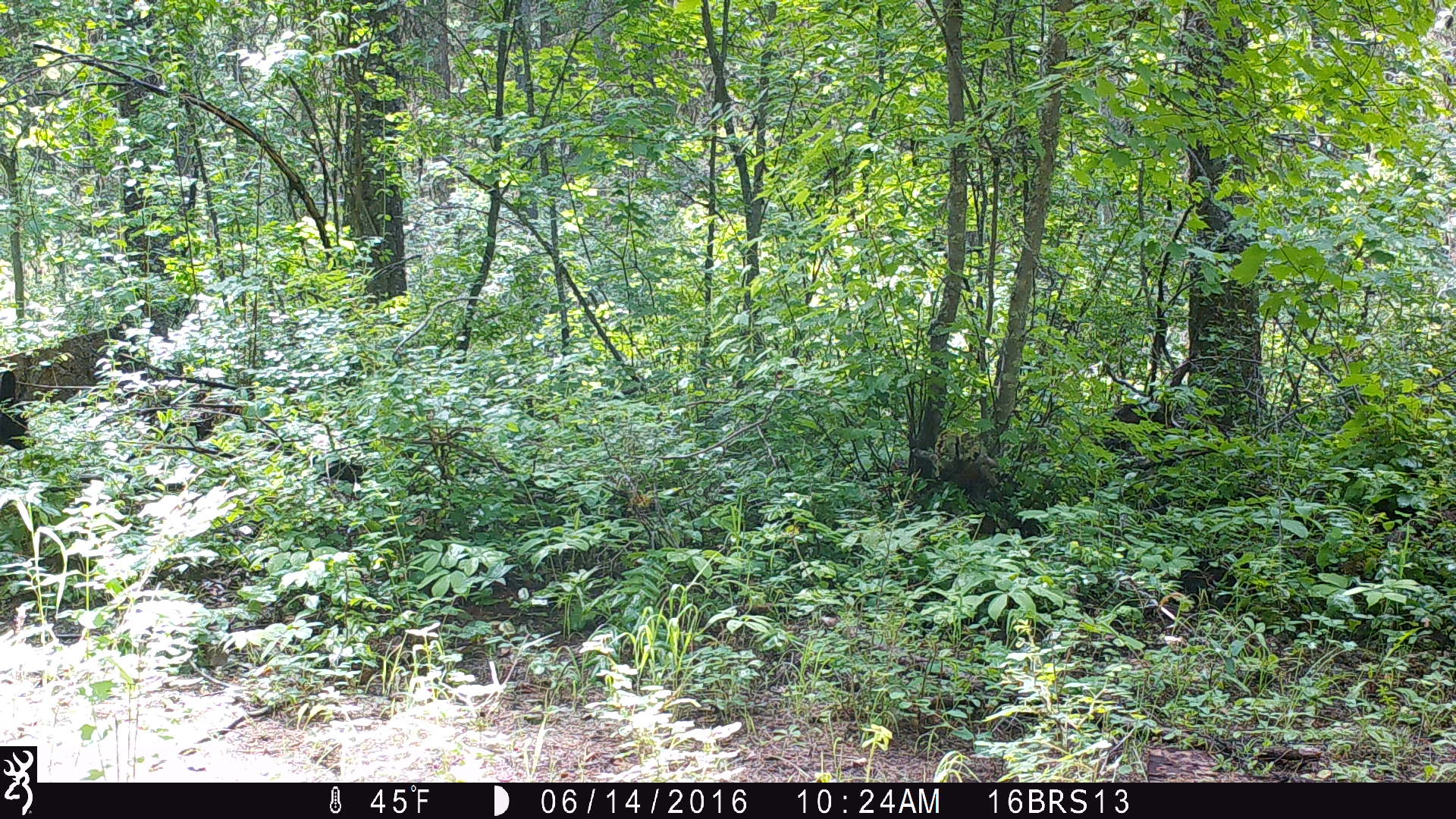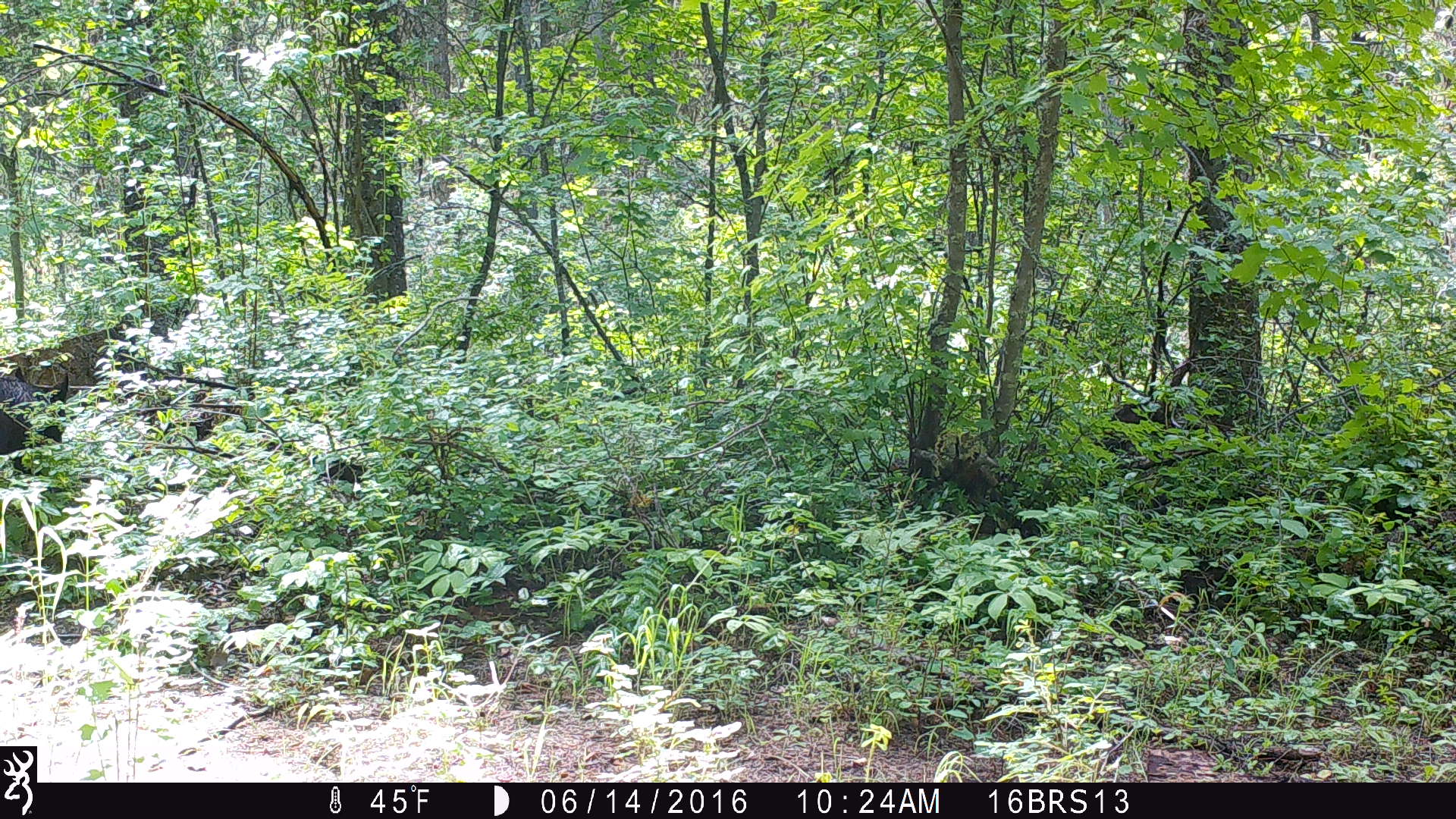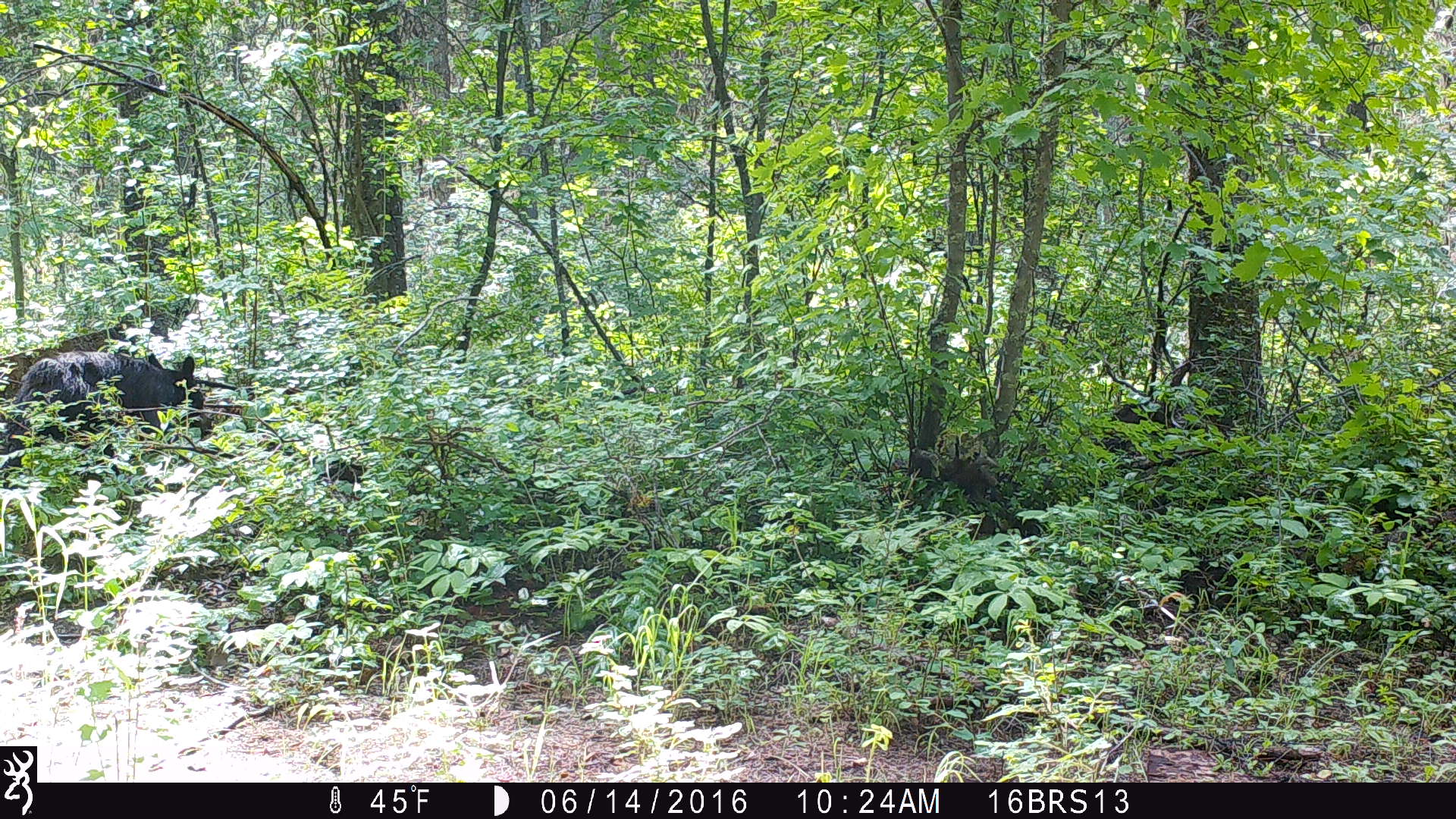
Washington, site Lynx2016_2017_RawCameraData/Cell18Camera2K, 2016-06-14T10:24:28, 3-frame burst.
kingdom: Animalia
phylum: Chordata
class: Mammalia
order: Carnivora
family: Ursidae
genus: Ursus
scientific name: Ursus americanus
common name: american black bear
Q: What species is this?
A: Ursus americanus (american black bear).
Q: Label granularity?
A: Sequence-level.